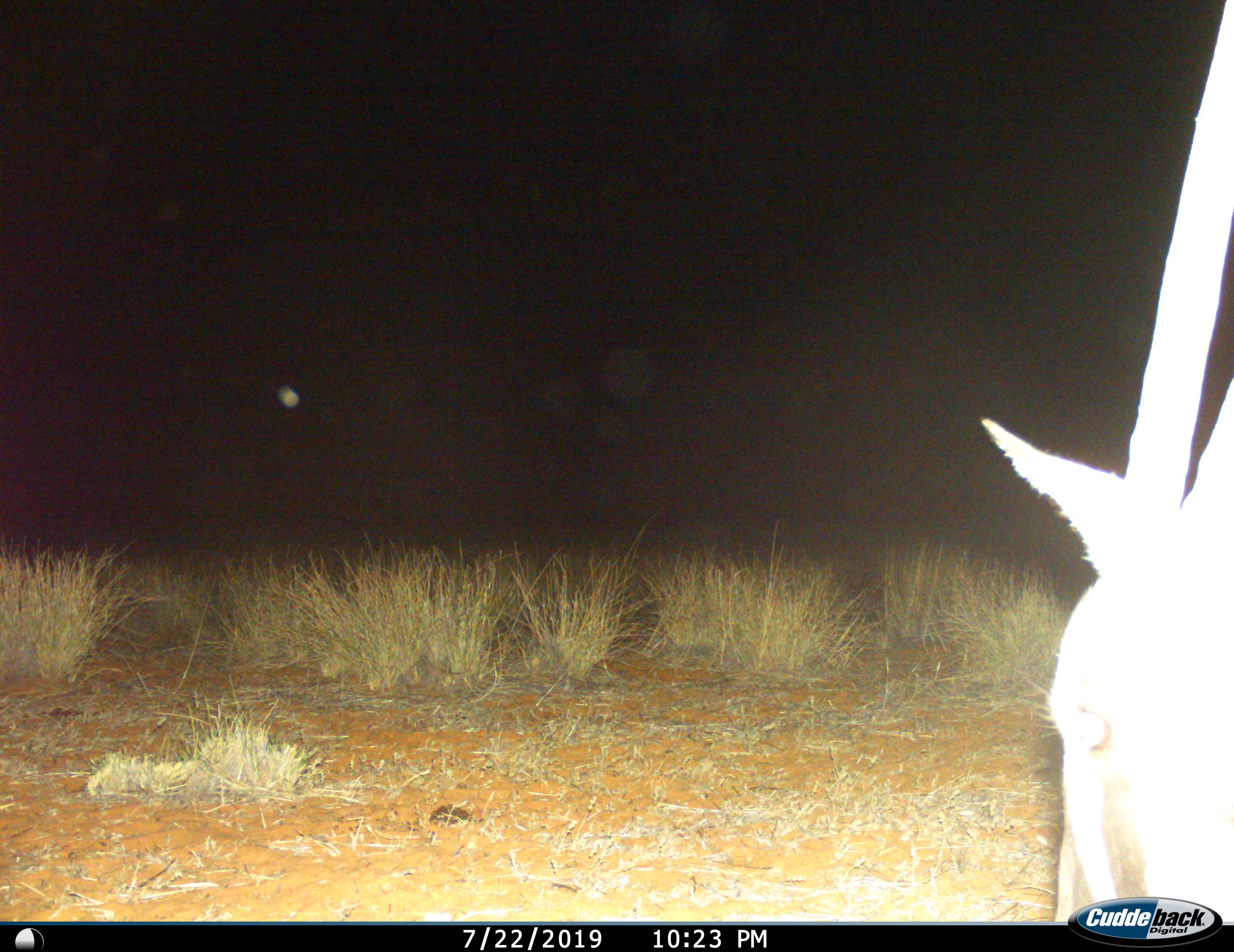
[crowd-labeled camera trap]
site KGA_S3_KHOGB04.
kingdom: Animalia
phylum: Chordata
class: Mammalia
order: Artiodactyla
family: Bovidae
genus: Oryx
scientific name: Oryx gazella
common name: gemsbok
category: oryx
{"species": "oryx (gemsbok) (Oryx gazella)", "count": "1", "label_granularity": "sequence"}